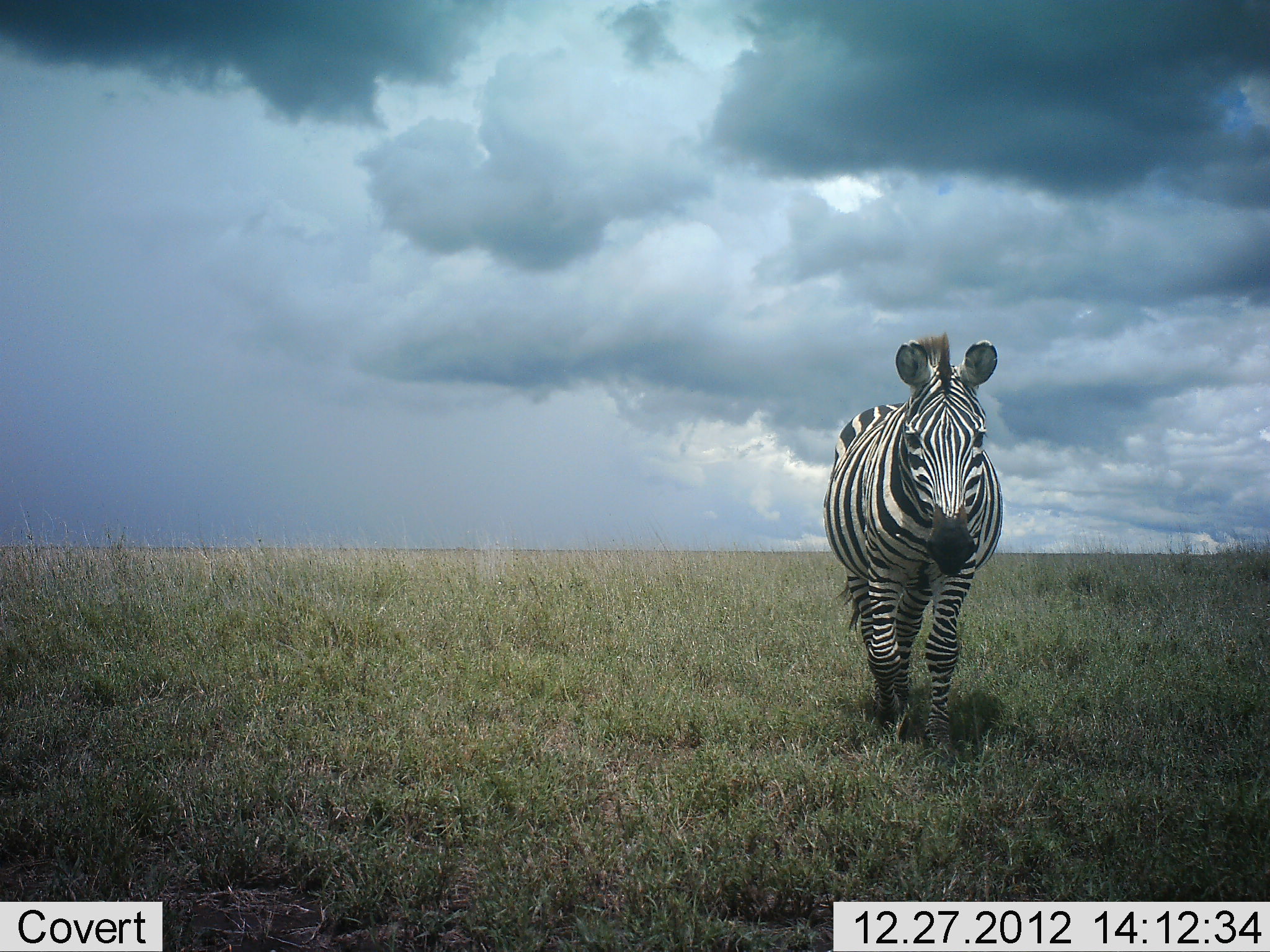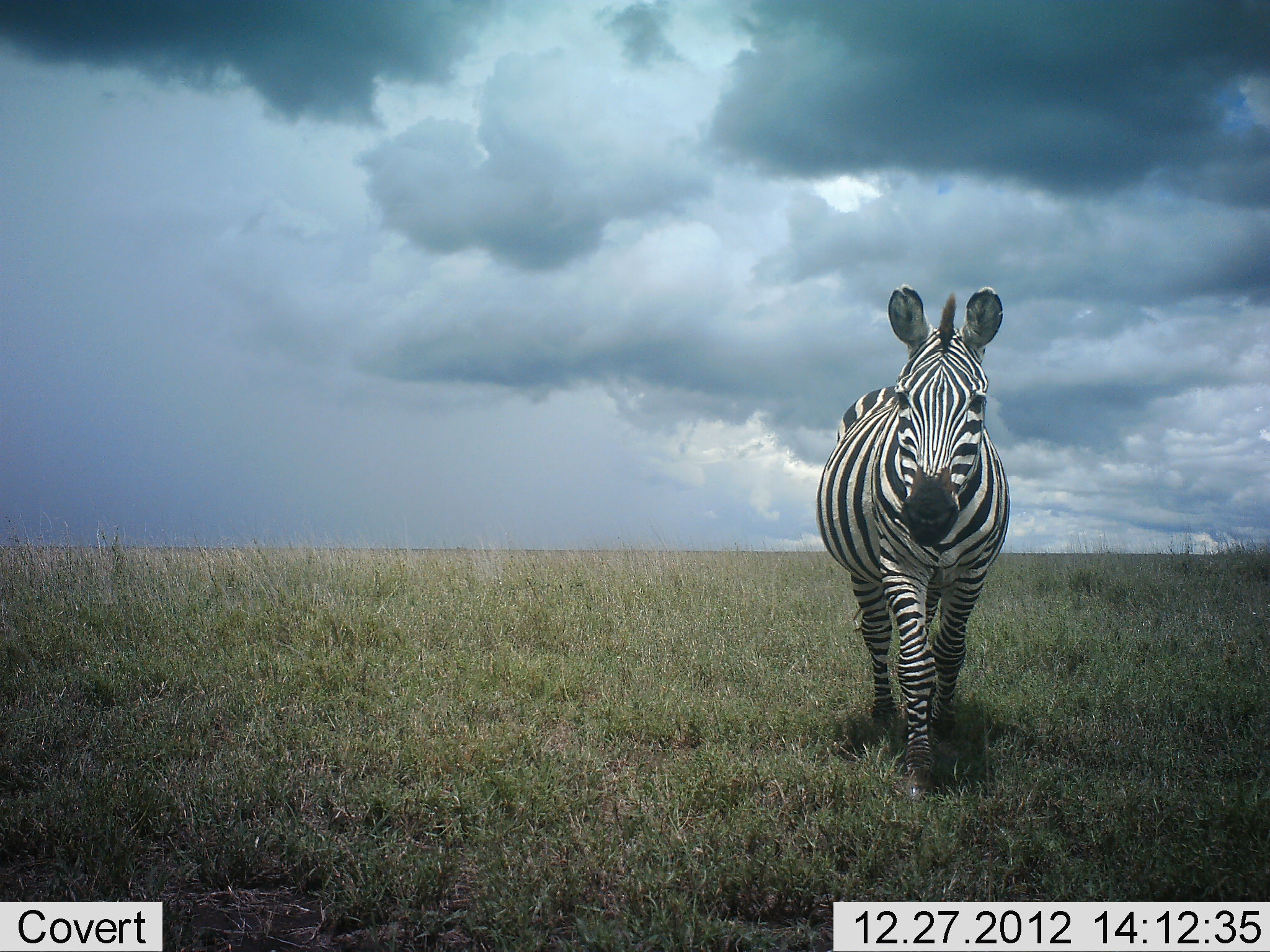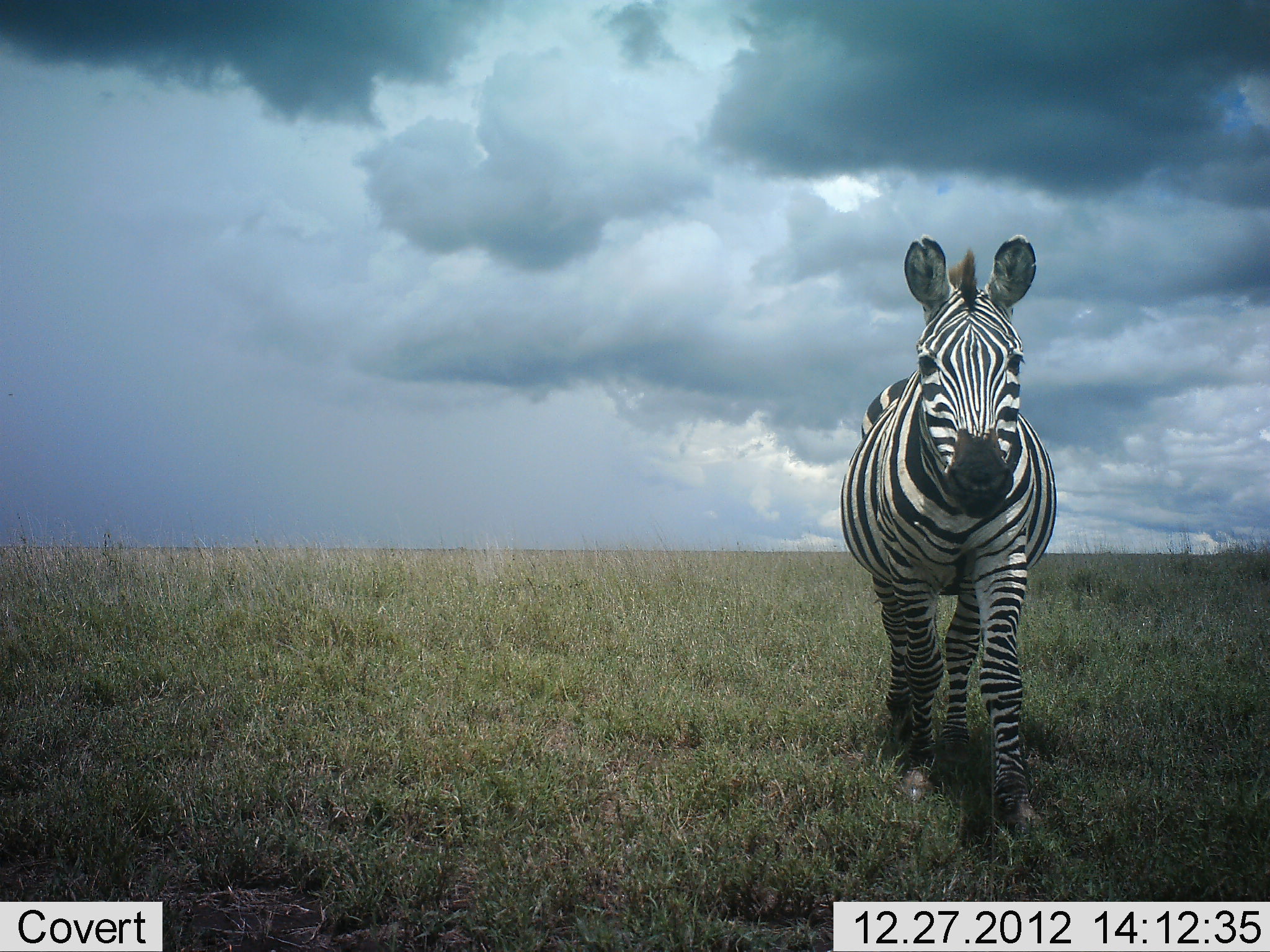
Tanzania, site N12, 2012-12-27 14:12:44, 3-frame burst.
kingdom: Animalia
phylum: Chordata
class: Mammalia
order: Perissodactyla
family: Equidae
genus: Equus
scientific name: Equus quagga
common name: plains zebra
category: zebra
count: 1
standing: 8%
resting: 0%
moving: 100%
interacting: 0%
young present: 0%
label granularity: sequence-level